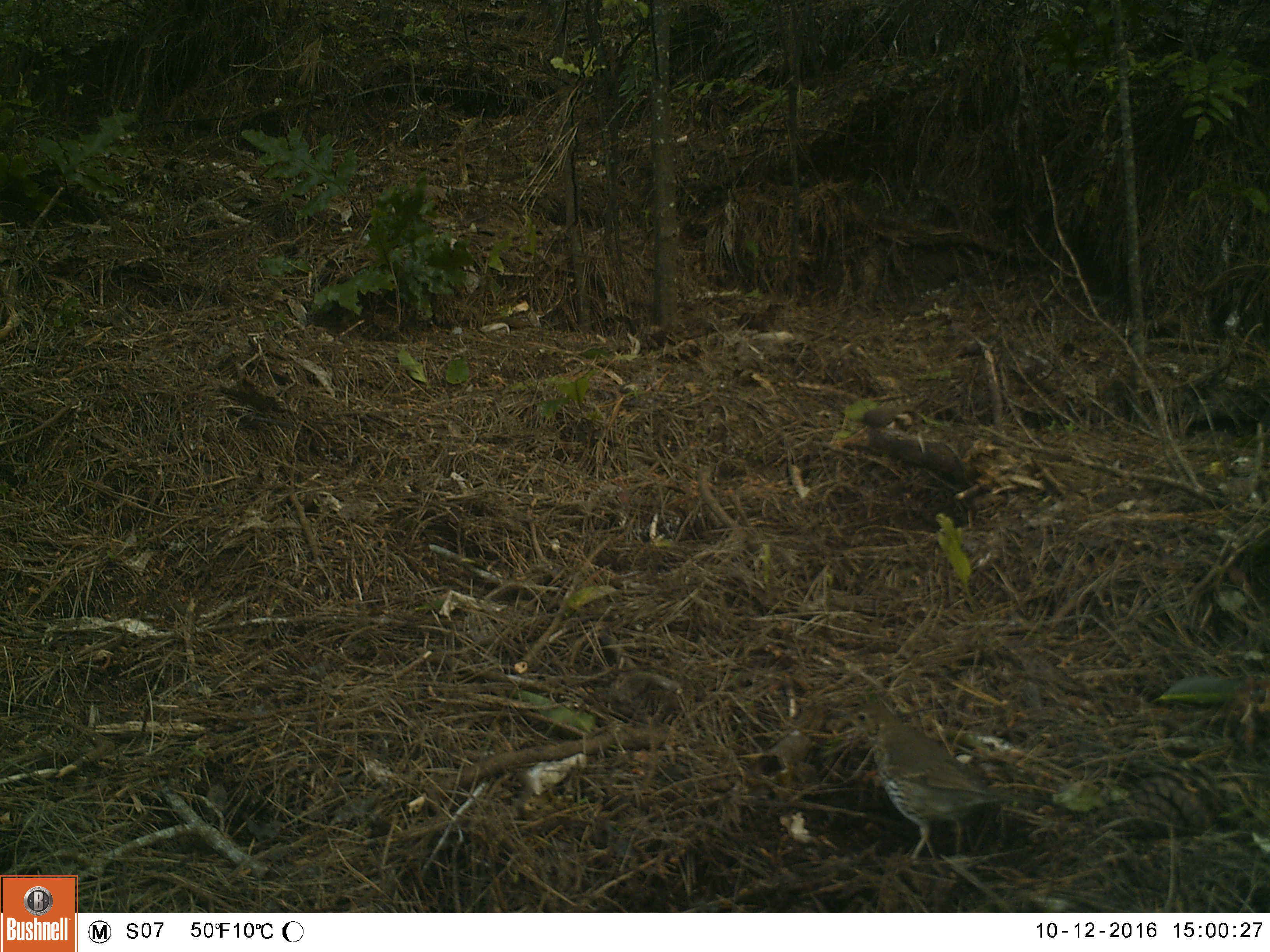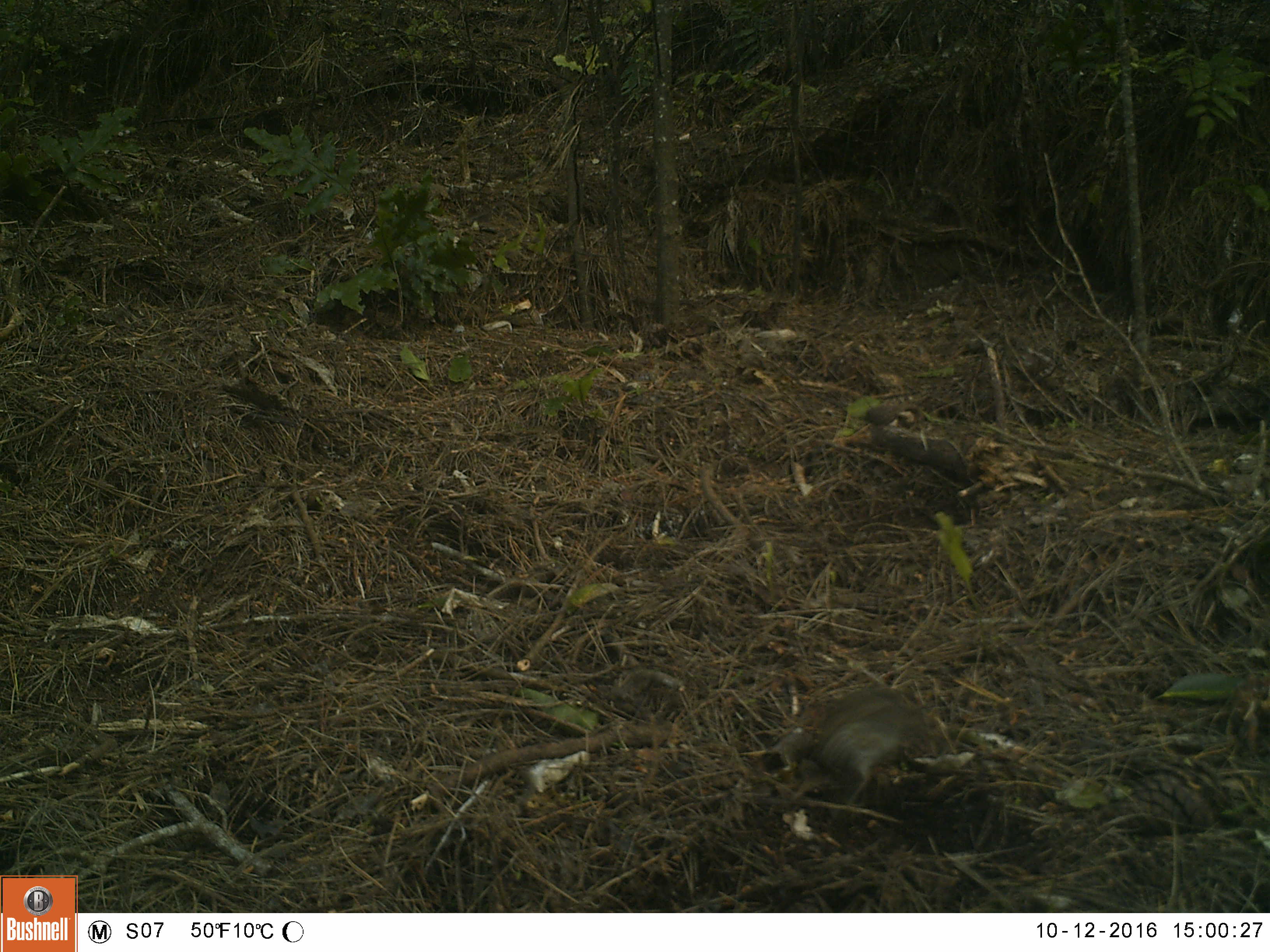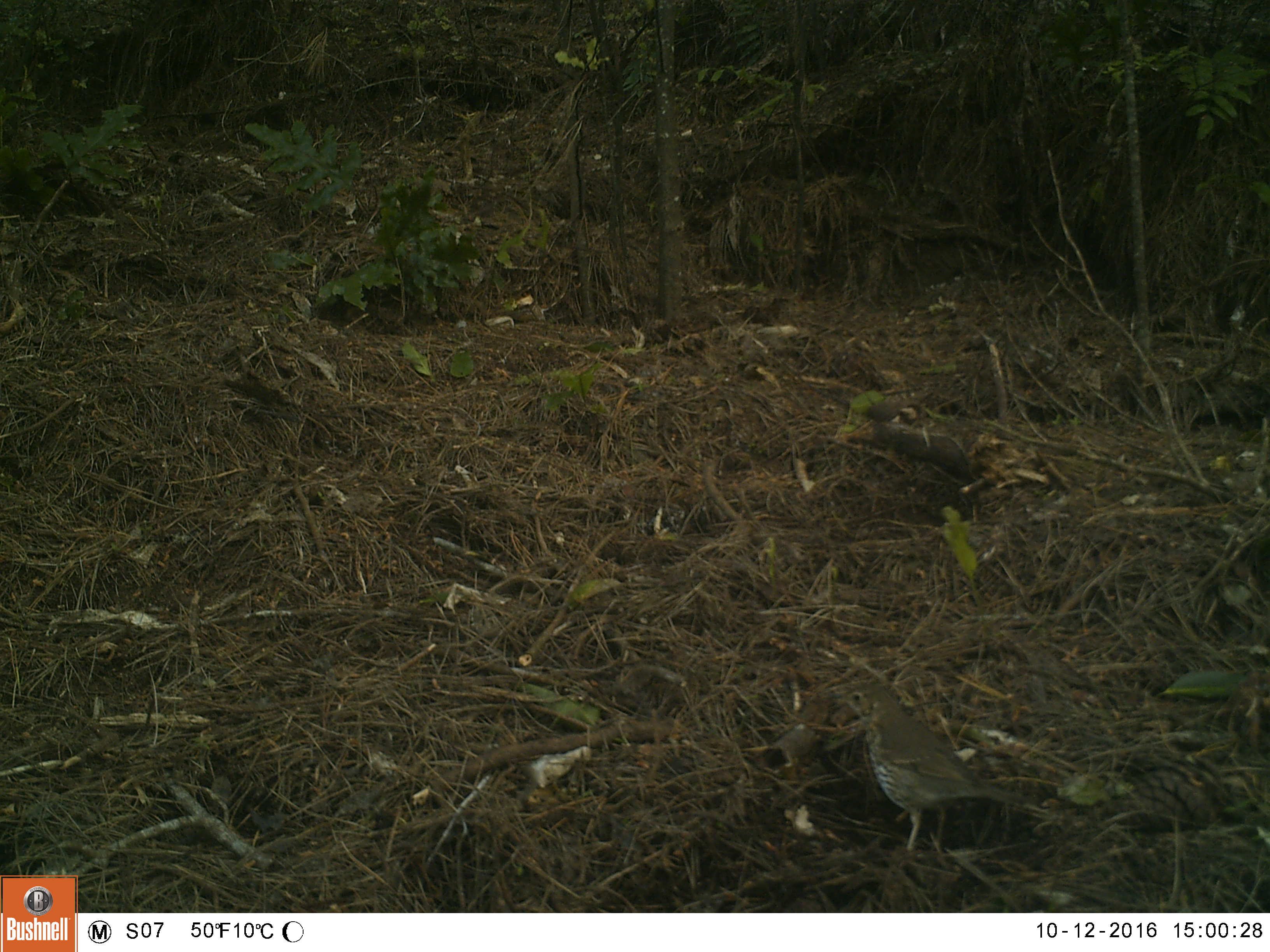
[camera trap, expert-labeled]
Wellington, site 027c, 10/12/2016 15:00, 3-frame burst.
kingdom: Animalia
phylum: Chordata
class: Aves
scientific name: Aves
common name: bird